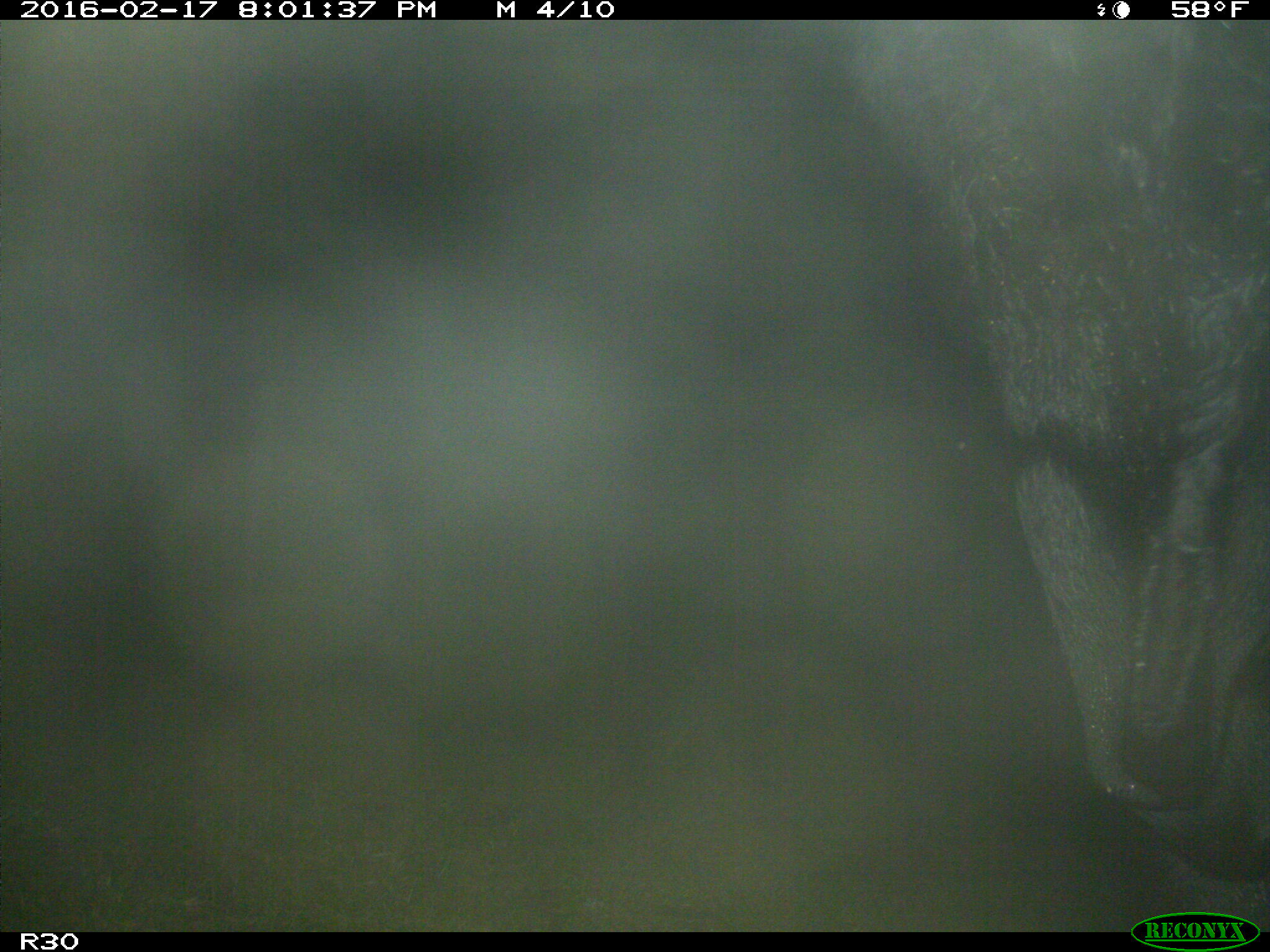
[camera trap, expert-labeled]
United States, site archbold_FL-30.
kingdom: Animalia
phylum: Chordata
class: Mammalia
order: Artiodactyla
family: Bovidae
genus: Bos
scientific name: Bos taurus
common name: domestic cow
Bos taurus (domestic cow).